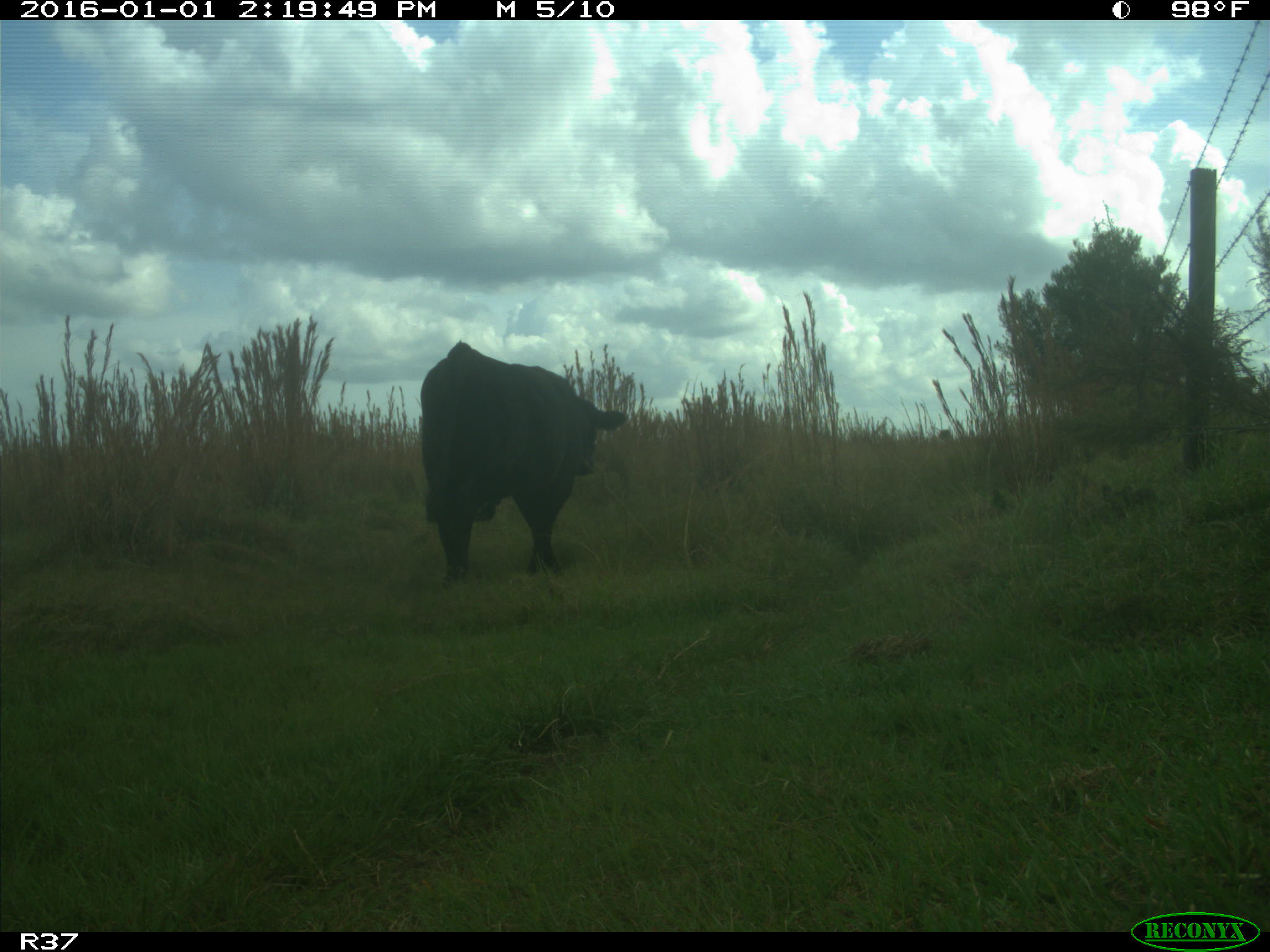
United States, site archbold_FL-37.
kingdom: Animalia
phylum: Chordata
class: Mammalia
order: Artiodactyla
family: Bovidae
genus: Bos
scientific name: Bos taurus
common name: domestic cow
Bos taurus (domestic cow).